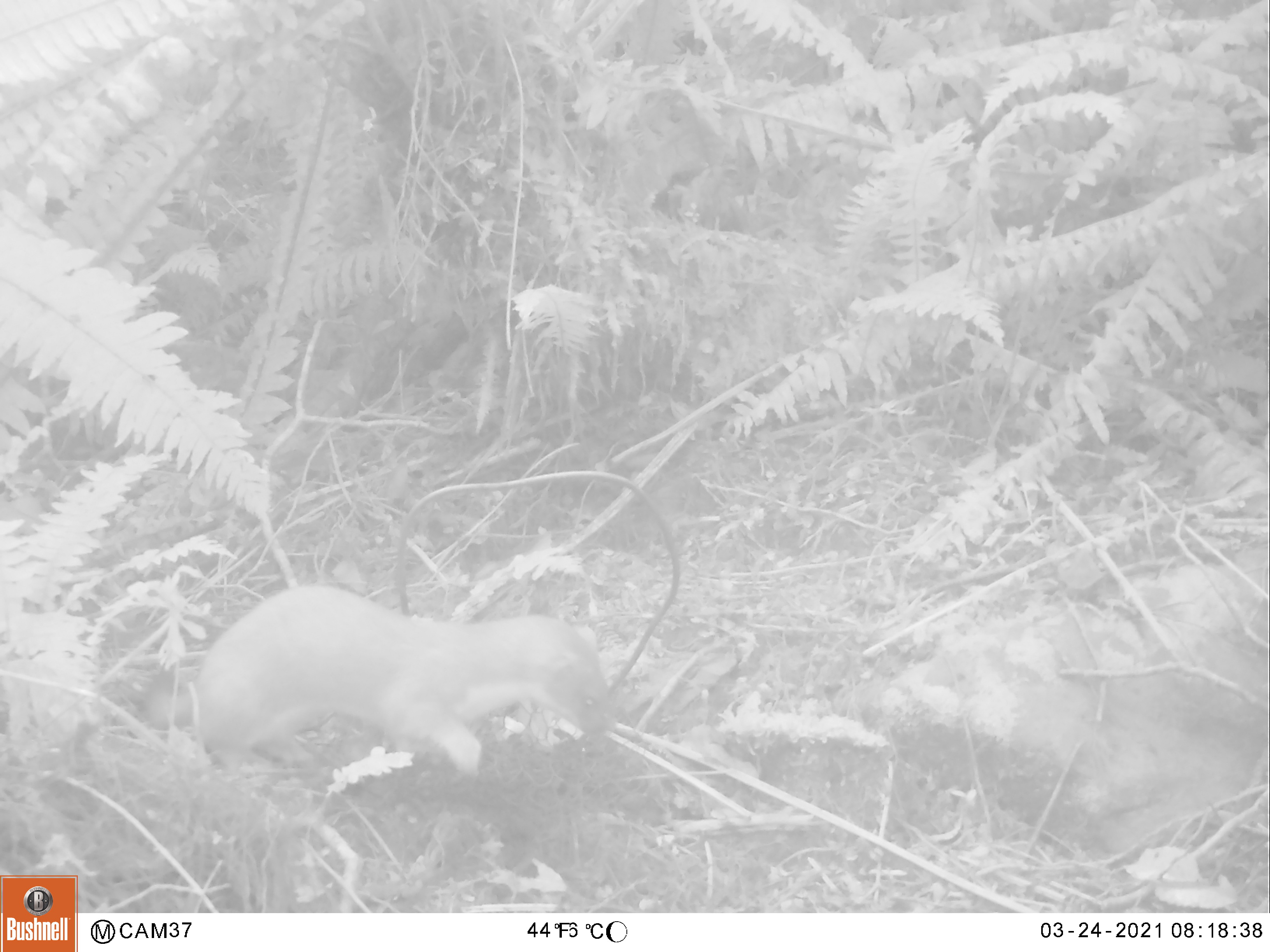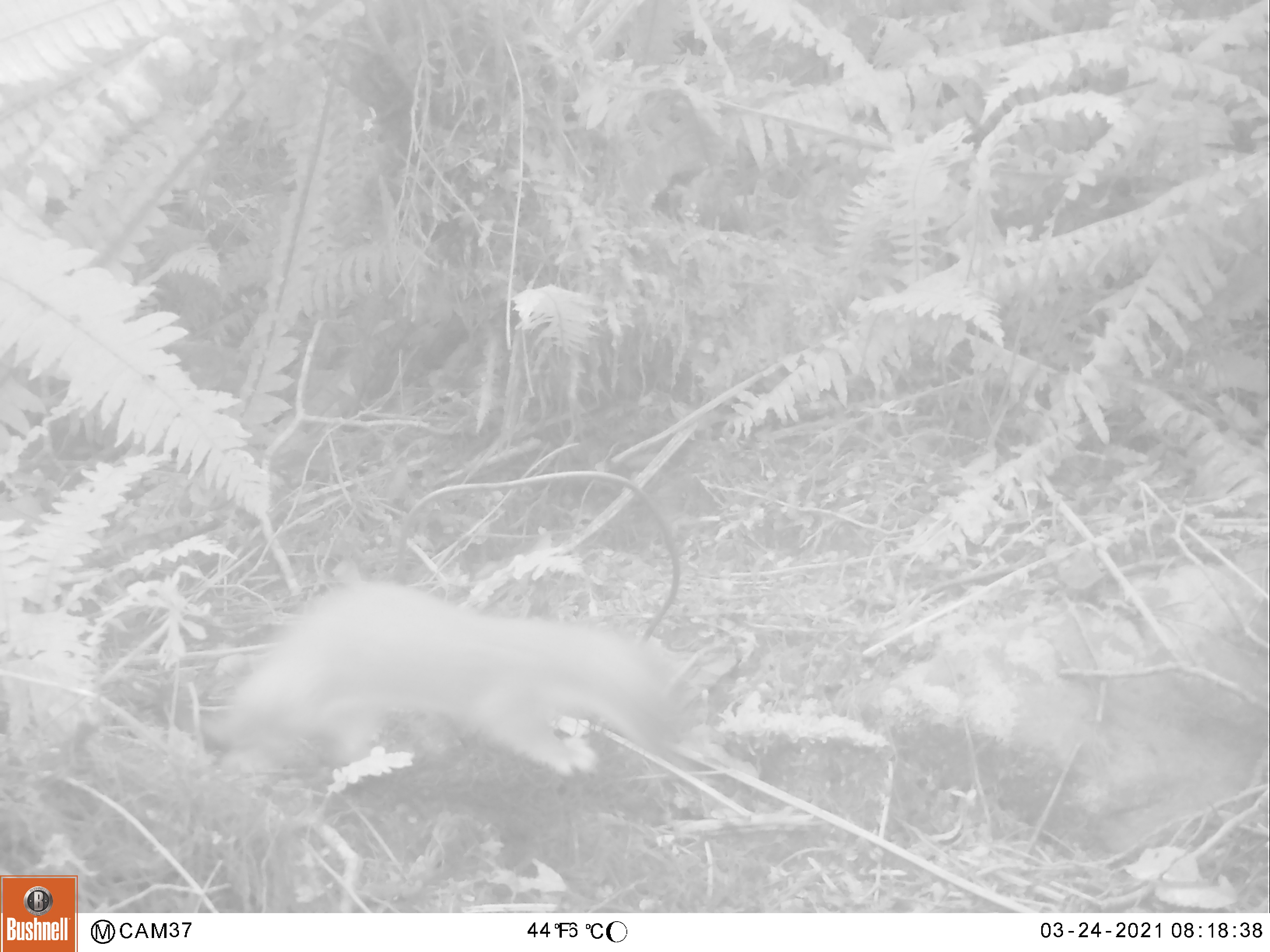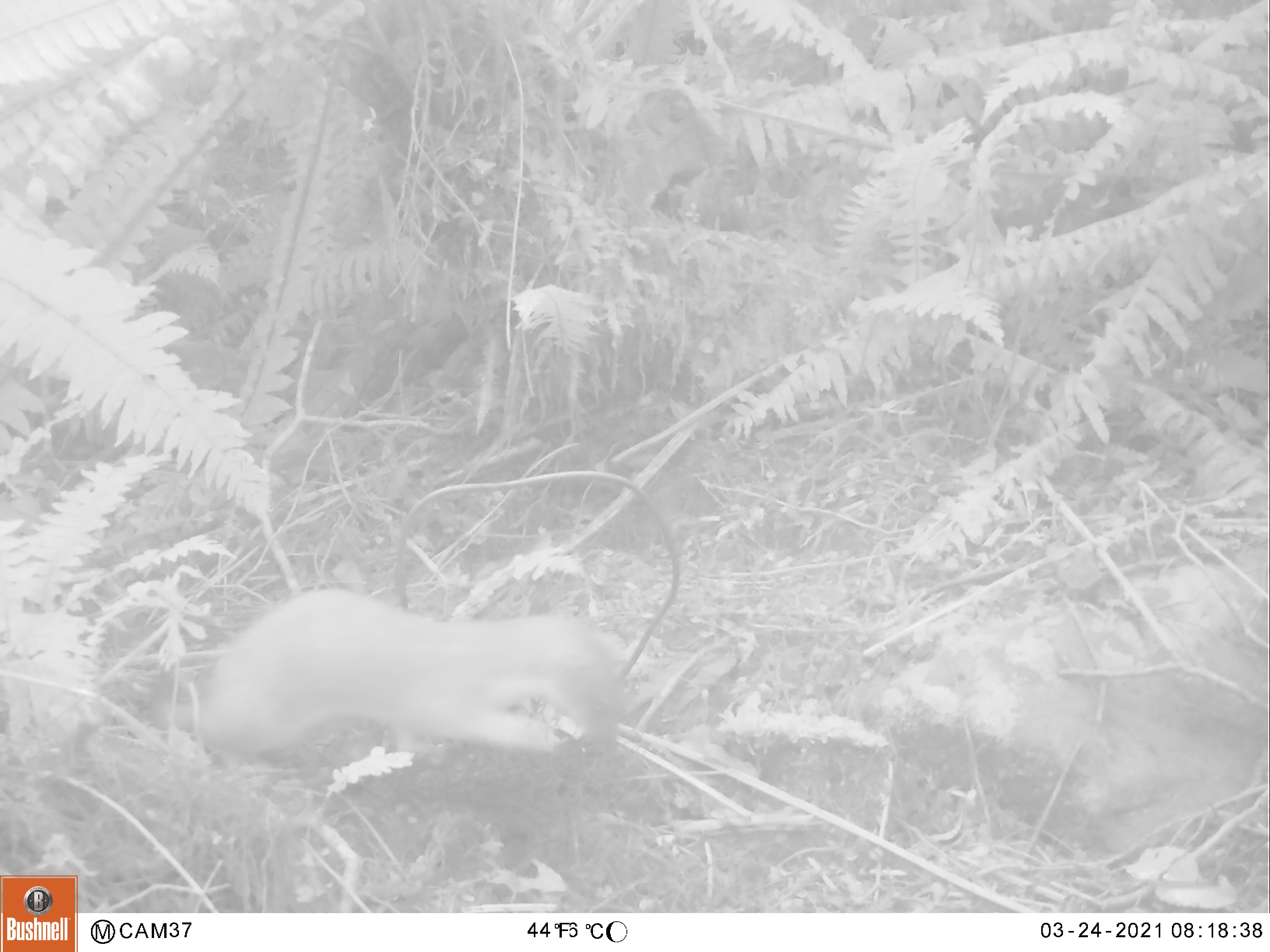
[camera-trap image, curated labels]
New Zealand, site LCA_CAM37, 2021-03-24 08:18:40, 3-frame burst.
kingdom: Animalia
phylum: Chordata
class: Mammalia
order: Carnivora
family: Mustelidae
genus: Mustela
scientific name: Mustela erminea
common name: stoat